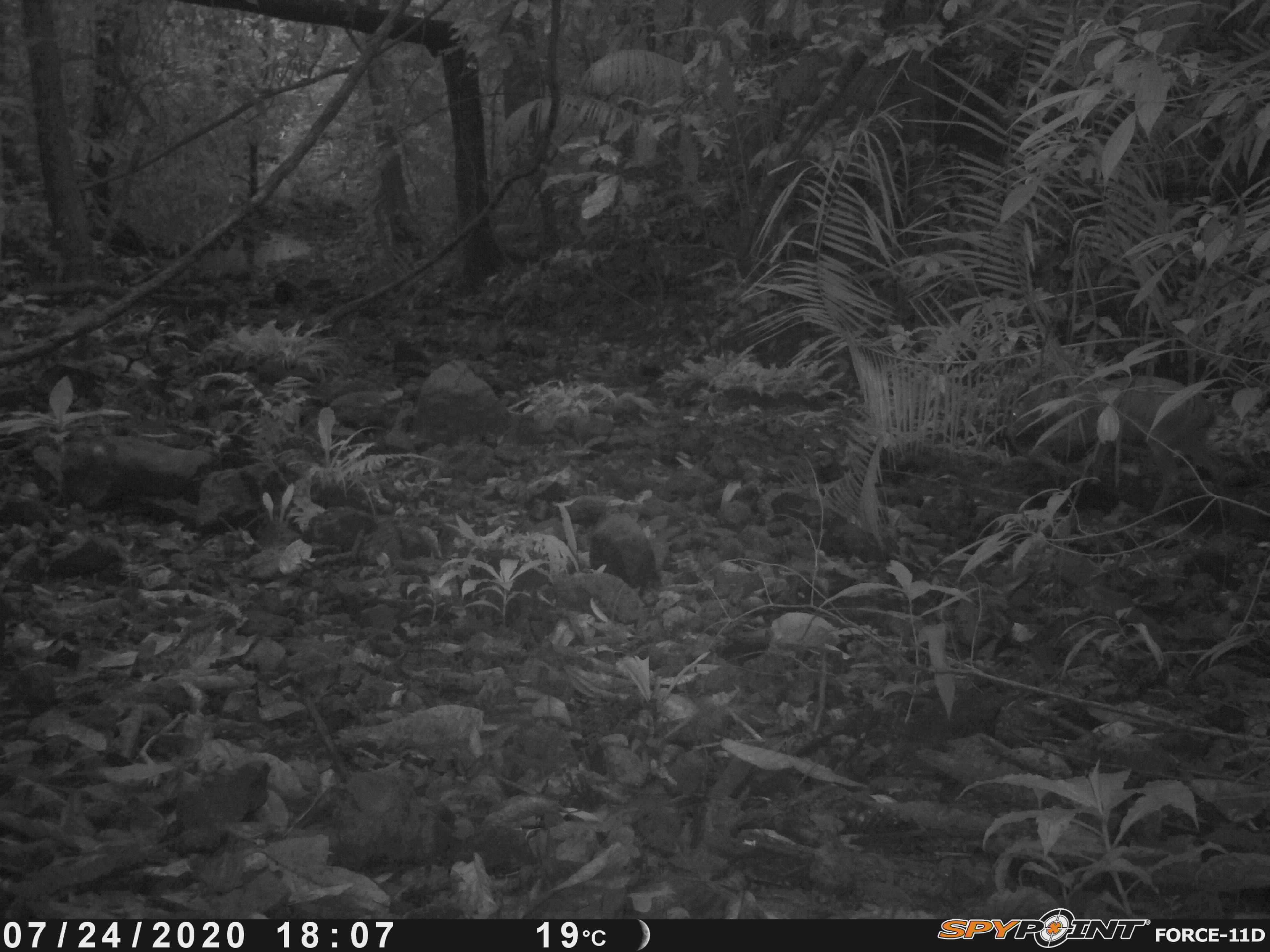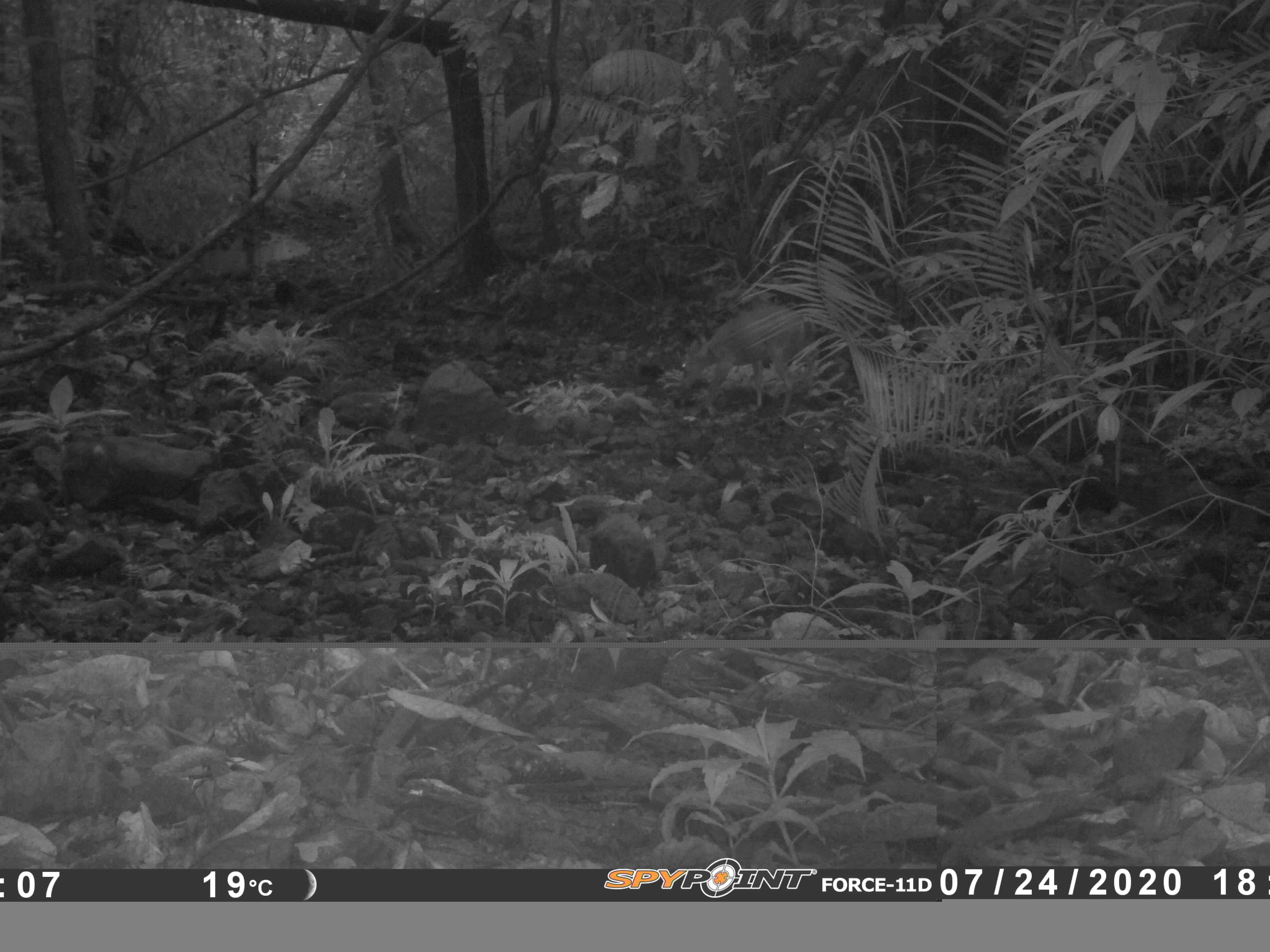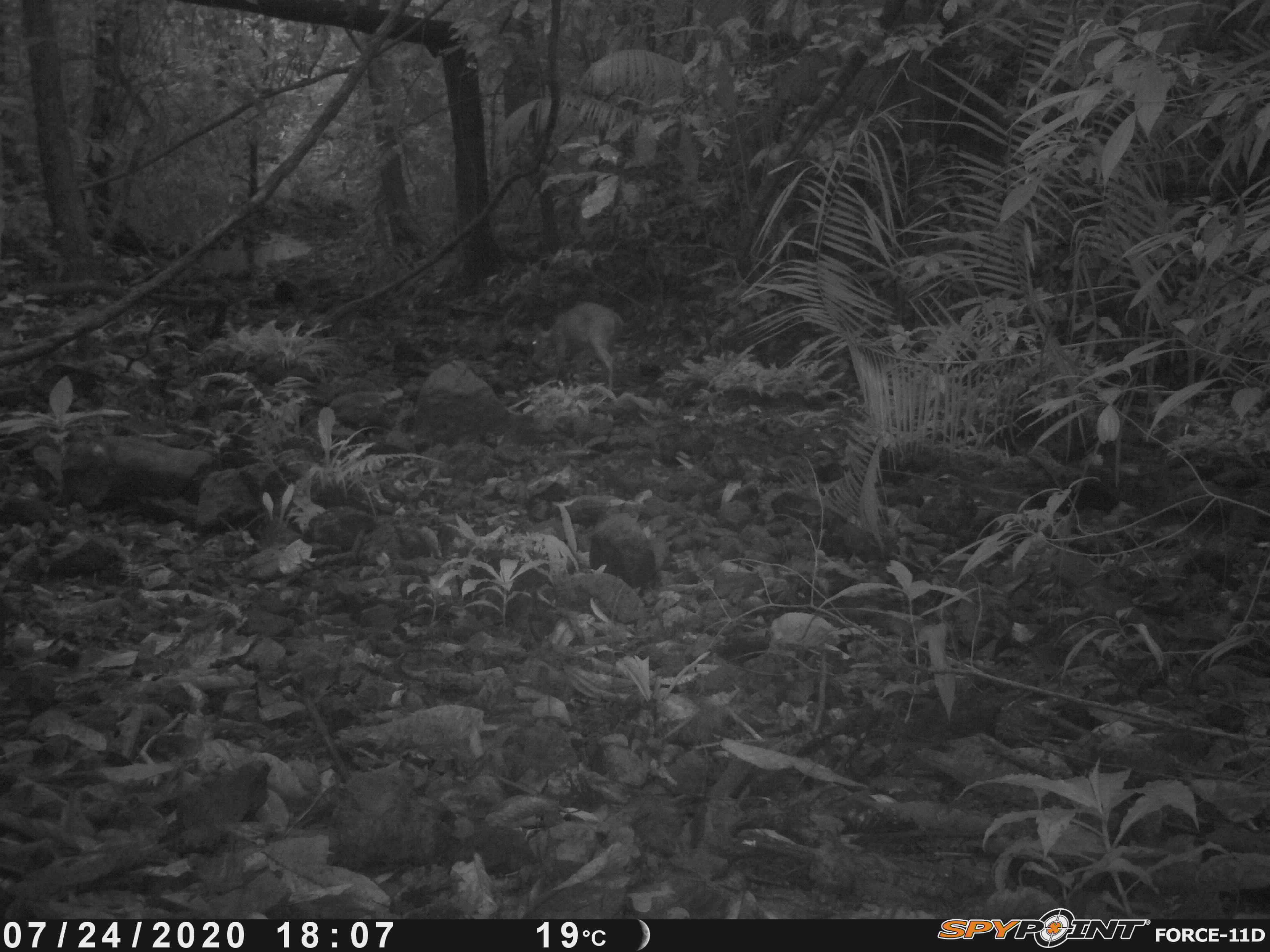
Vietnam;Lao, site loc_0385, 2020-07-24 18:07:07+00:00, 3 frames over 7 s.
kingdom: Animalia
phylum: Chordata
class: Mammalia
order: Artiodactyla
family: Cervidae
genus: Muntiacus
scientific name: Muntiacus vuquangensis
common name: large-antlered muntjac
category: large antlered muntjac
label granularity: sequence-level